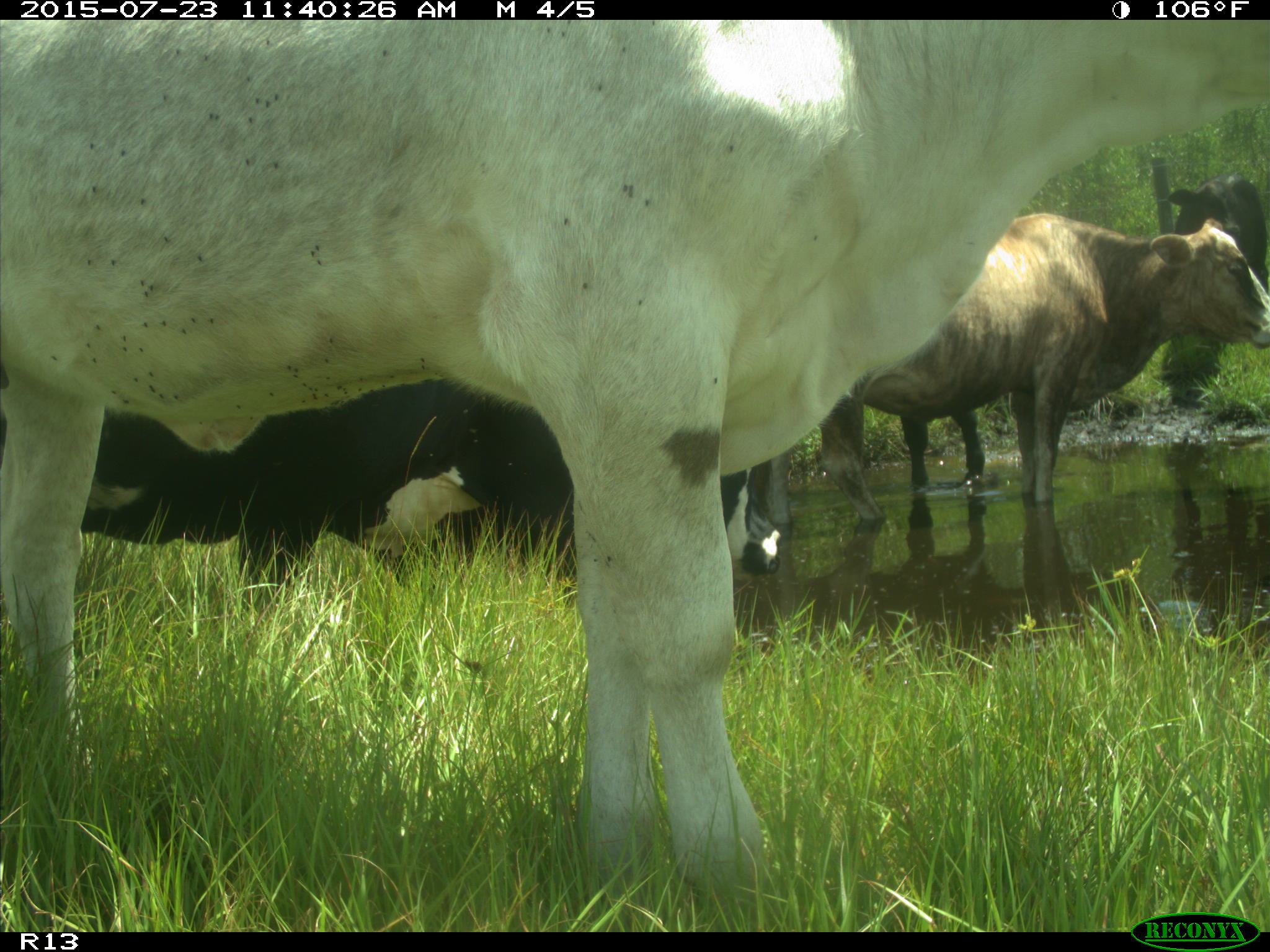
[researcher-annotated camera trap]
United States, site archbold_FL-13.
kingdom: Animalia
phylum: Chordata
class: Mammalia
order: Artiodactyla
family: Bovidae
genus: Bos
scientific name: Bos taurus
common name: domestic cow